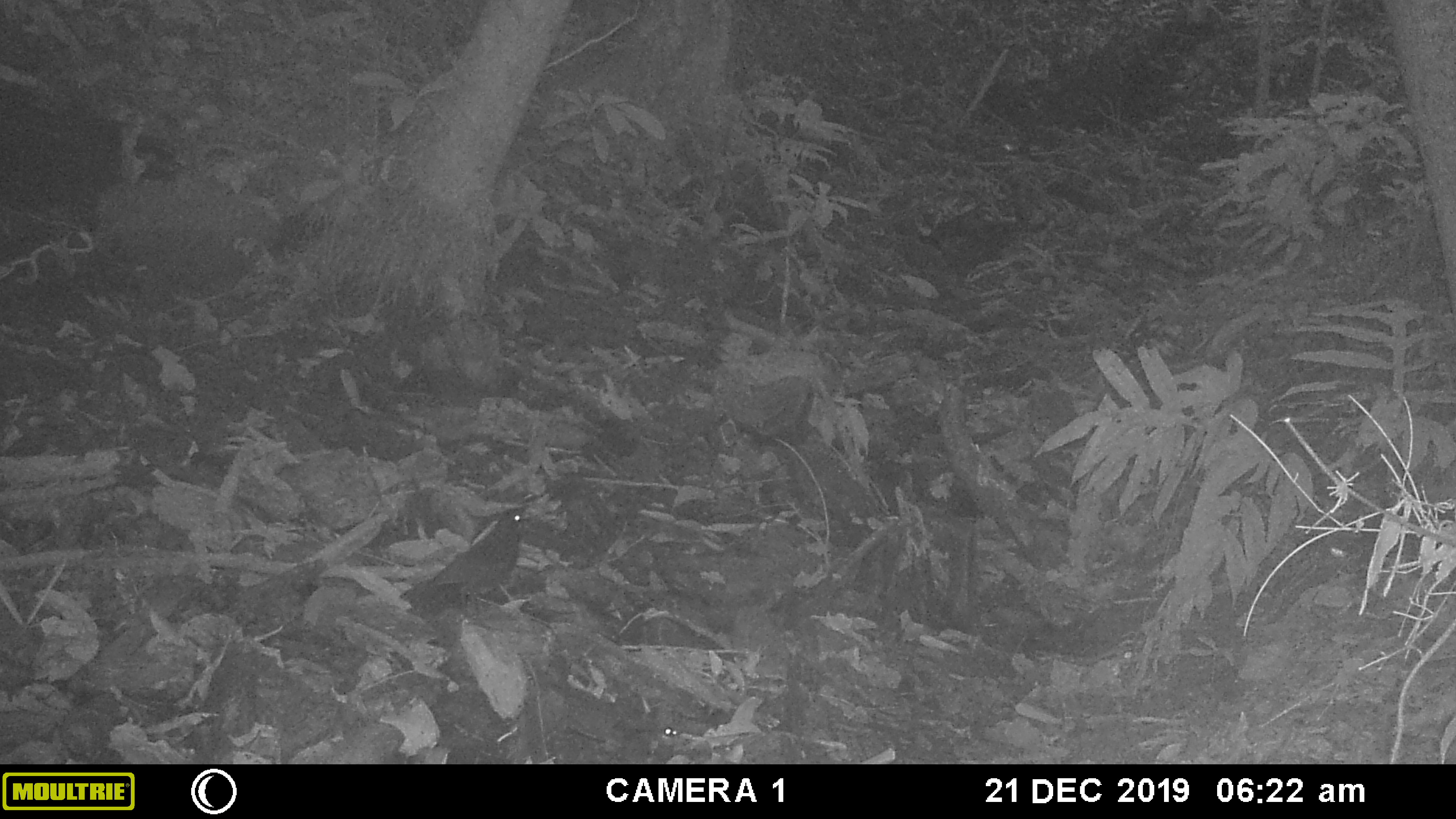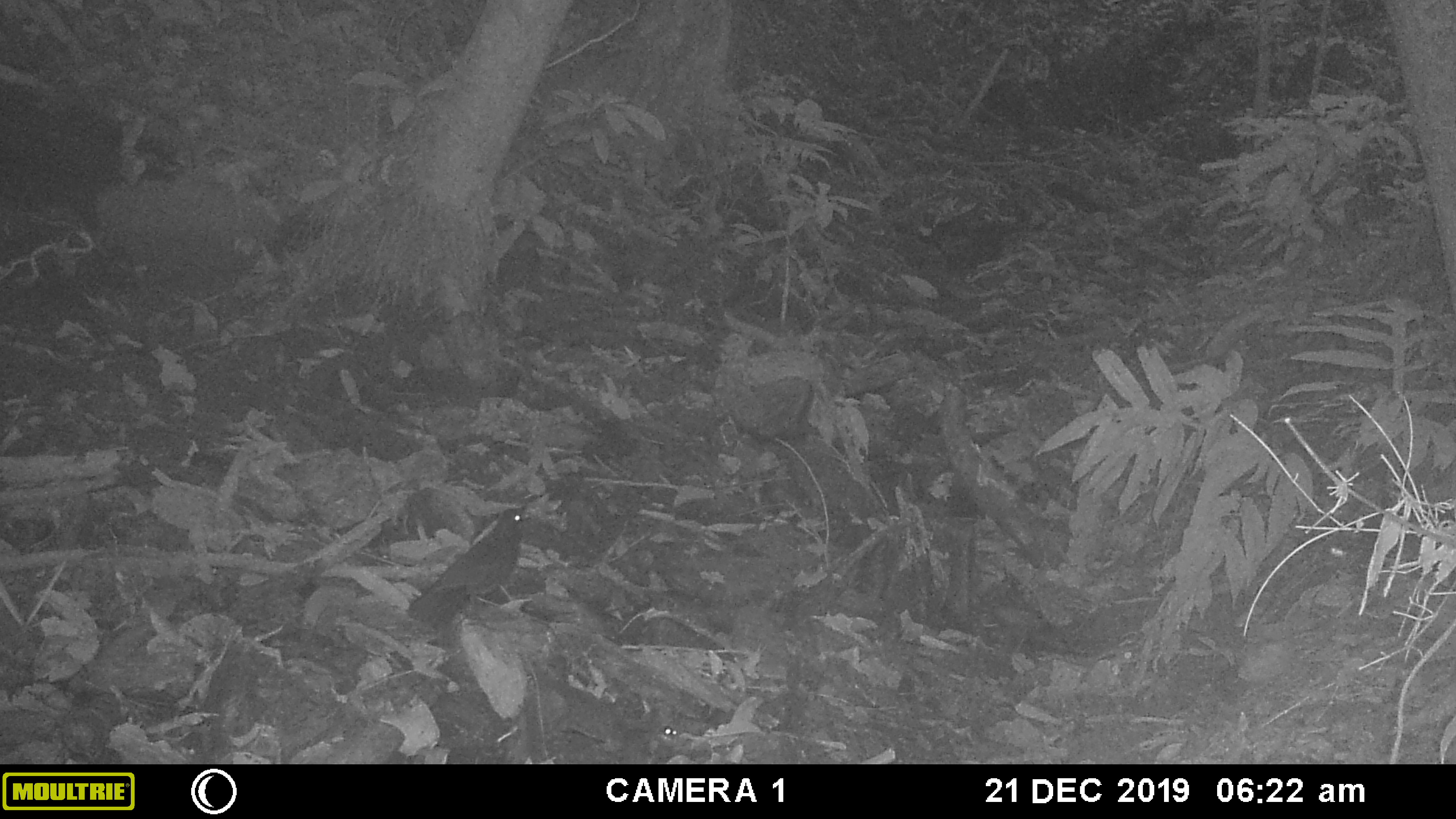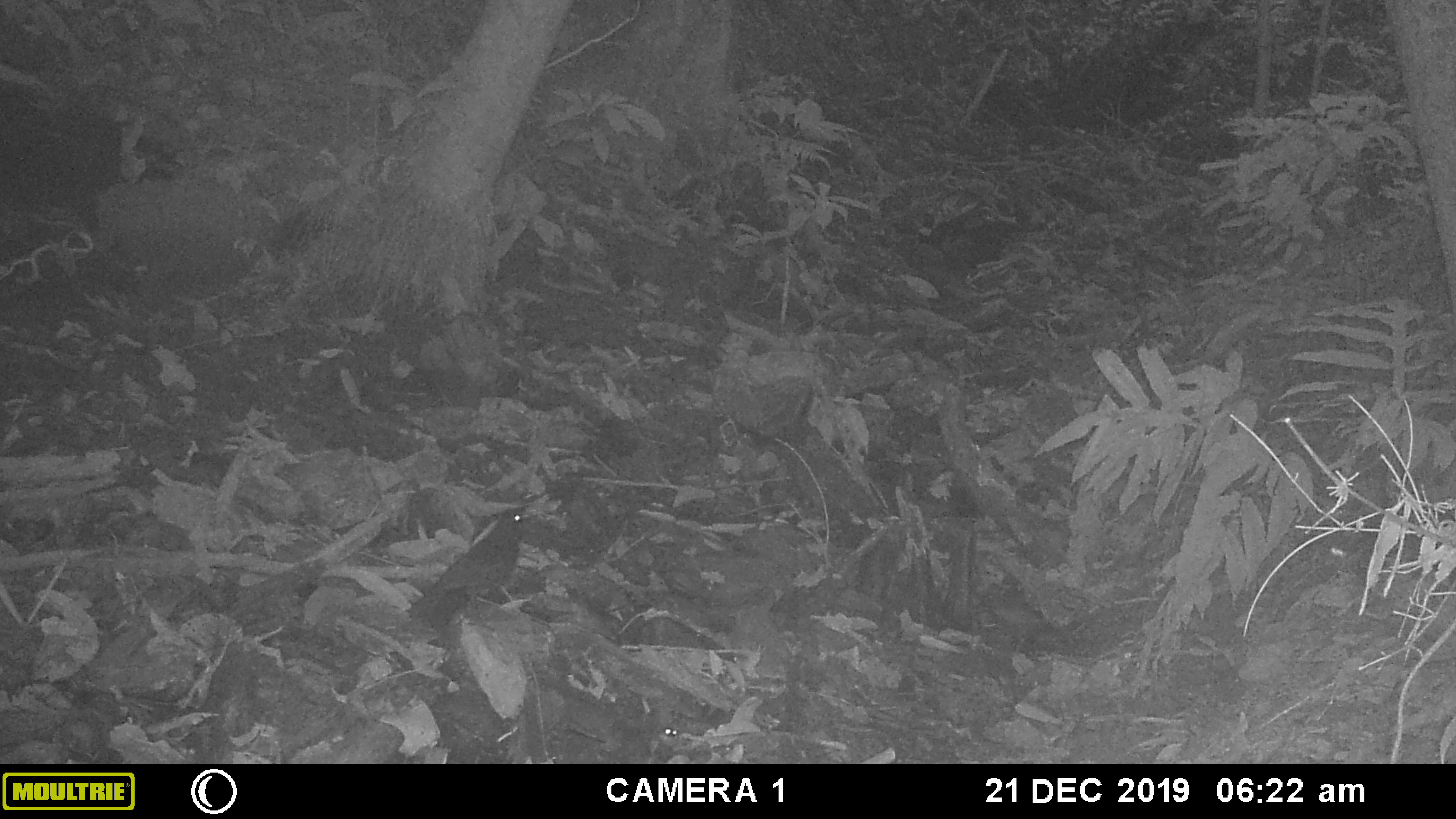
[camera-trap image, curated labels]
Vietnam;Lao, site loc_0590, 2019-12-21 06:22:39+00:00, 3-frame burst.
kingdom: Animalia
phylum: Chordata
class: Aves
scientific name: Aves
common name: bird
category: unidentified bird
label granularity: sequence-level